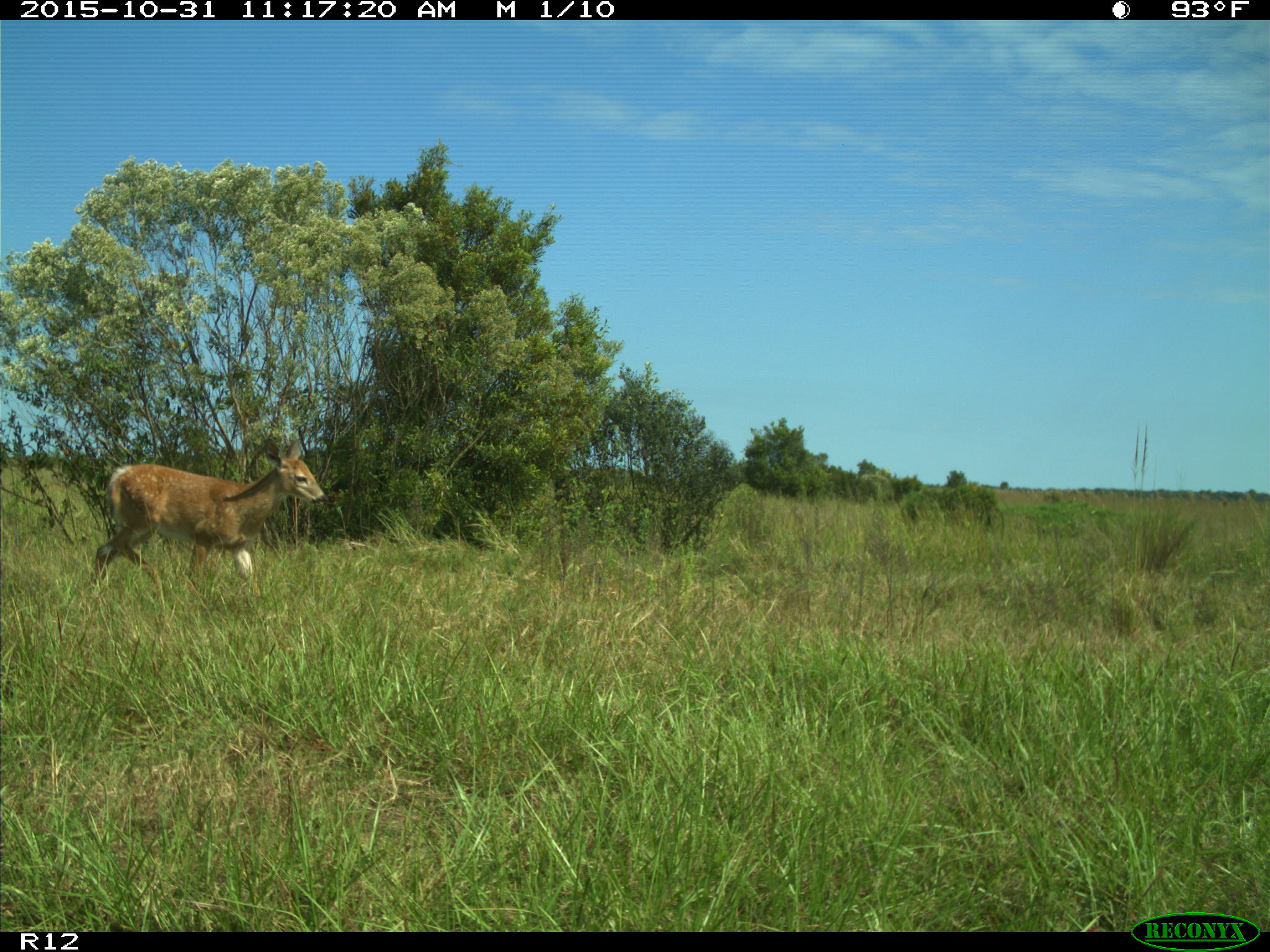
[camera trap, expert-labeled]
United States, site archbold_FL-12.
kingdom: Animalia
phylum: Chordata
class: Mammalia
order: Artiodactyla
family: Cervidae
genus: Odocoileus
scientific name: Odocoileus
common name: deer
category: unidentified deer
Unidentified deer (deer) (Odocoileus).